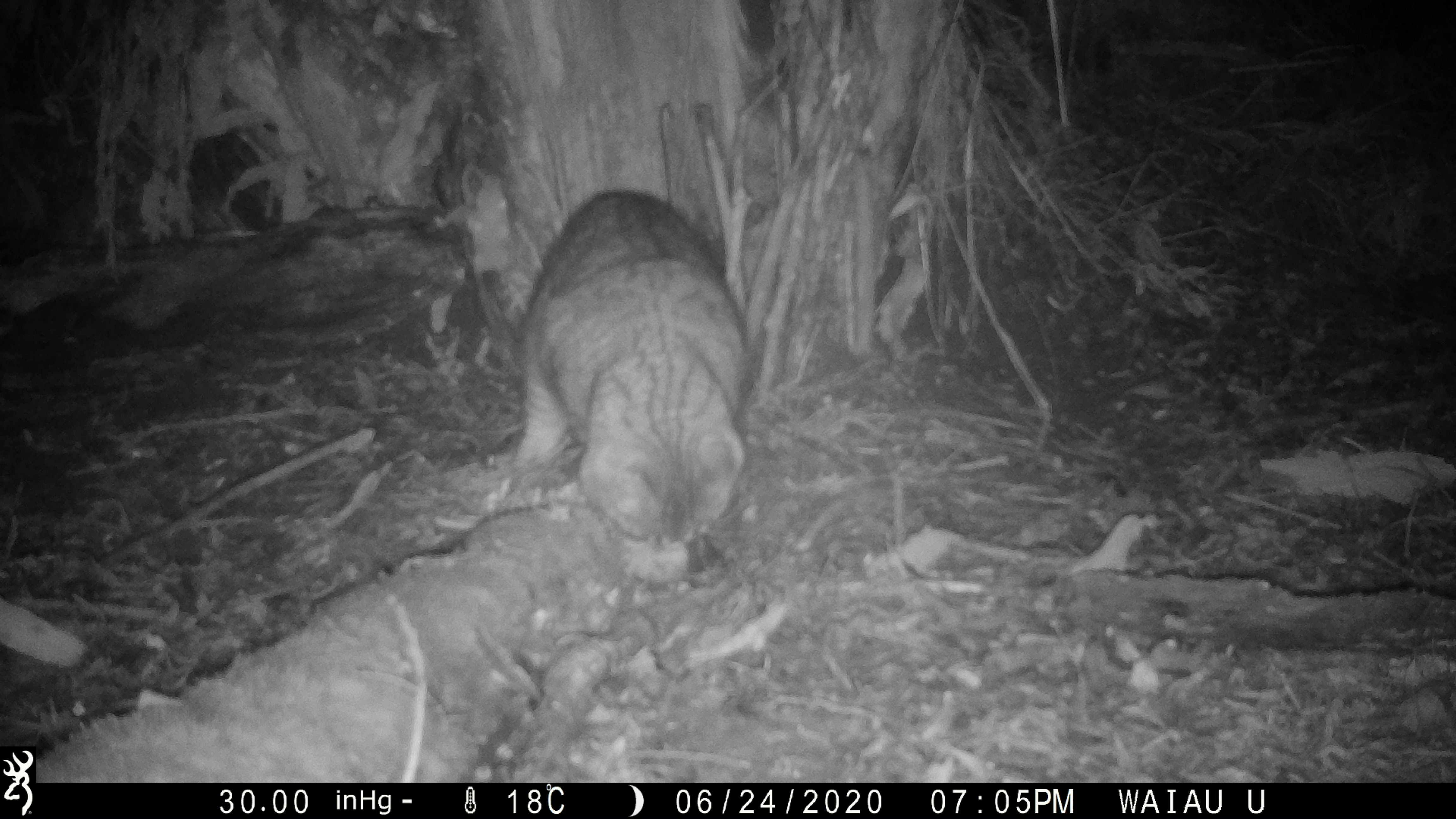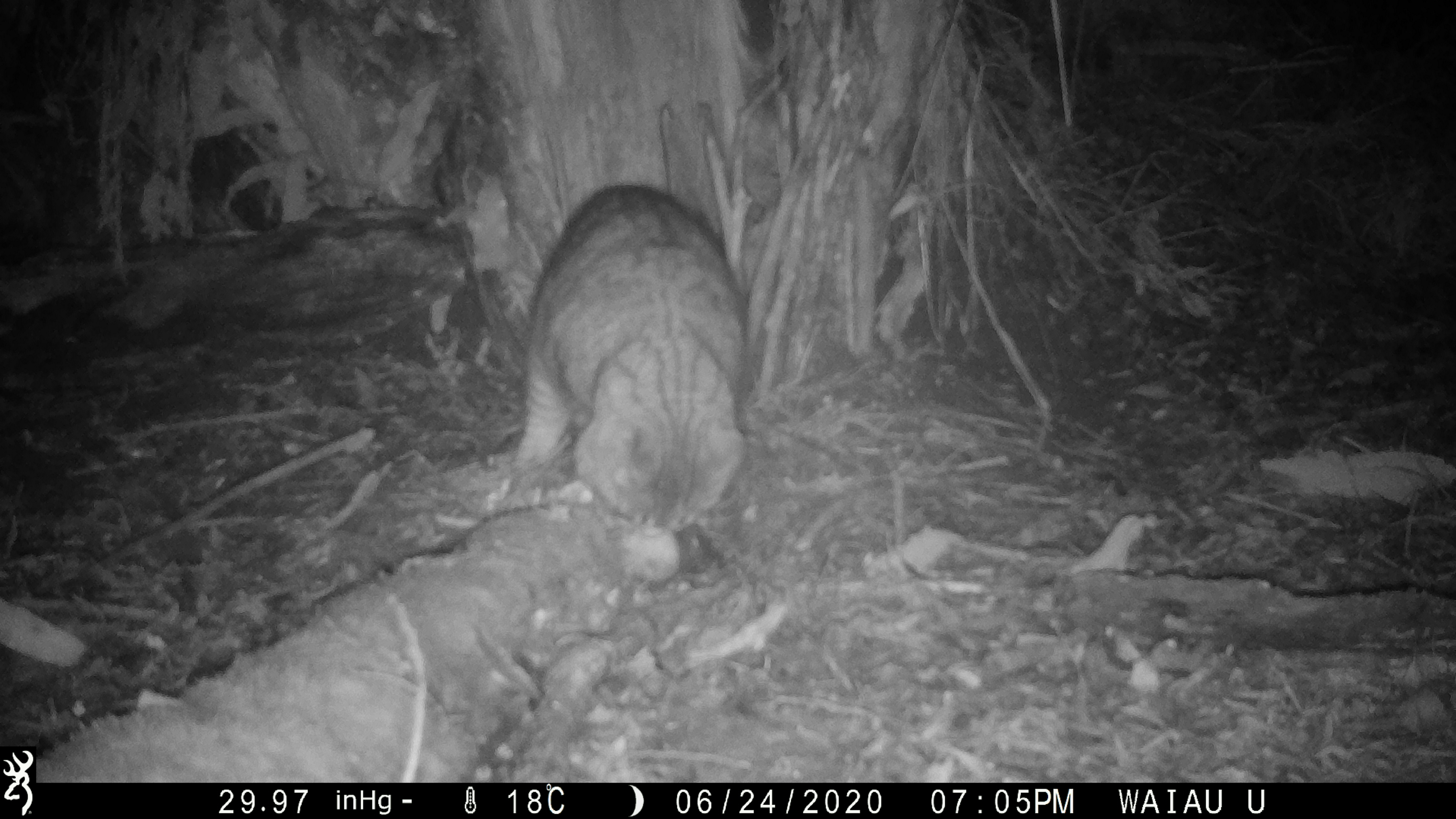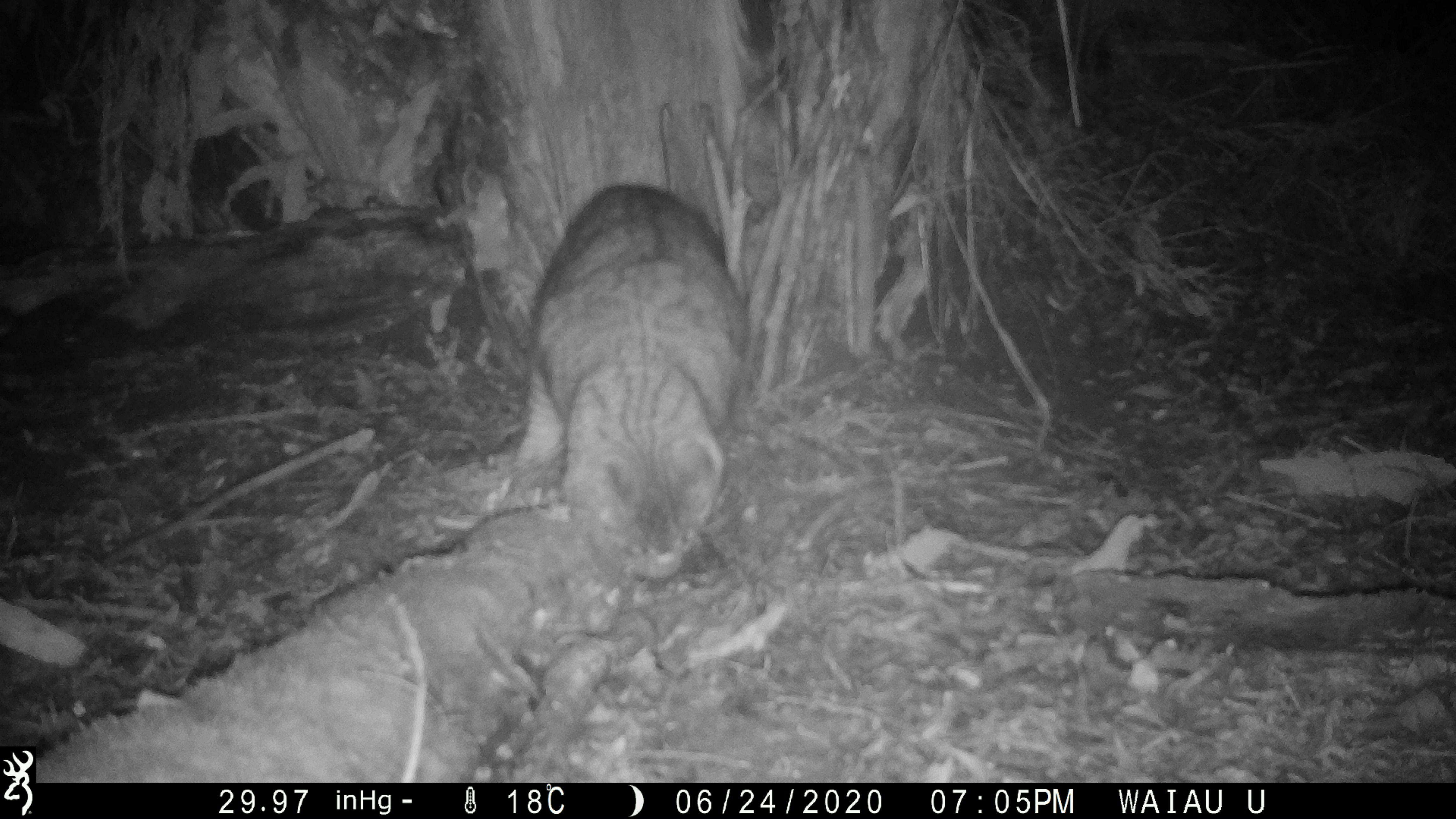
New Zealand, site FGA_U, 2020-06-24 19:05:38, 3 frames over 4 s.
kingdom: Animalia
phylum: Chordata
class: Mammalia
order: Carnivora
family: Felidae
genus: Felis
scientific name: Felis catus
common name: domestic cat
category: cat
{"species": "cat (domestic cat) (Felis catus)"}